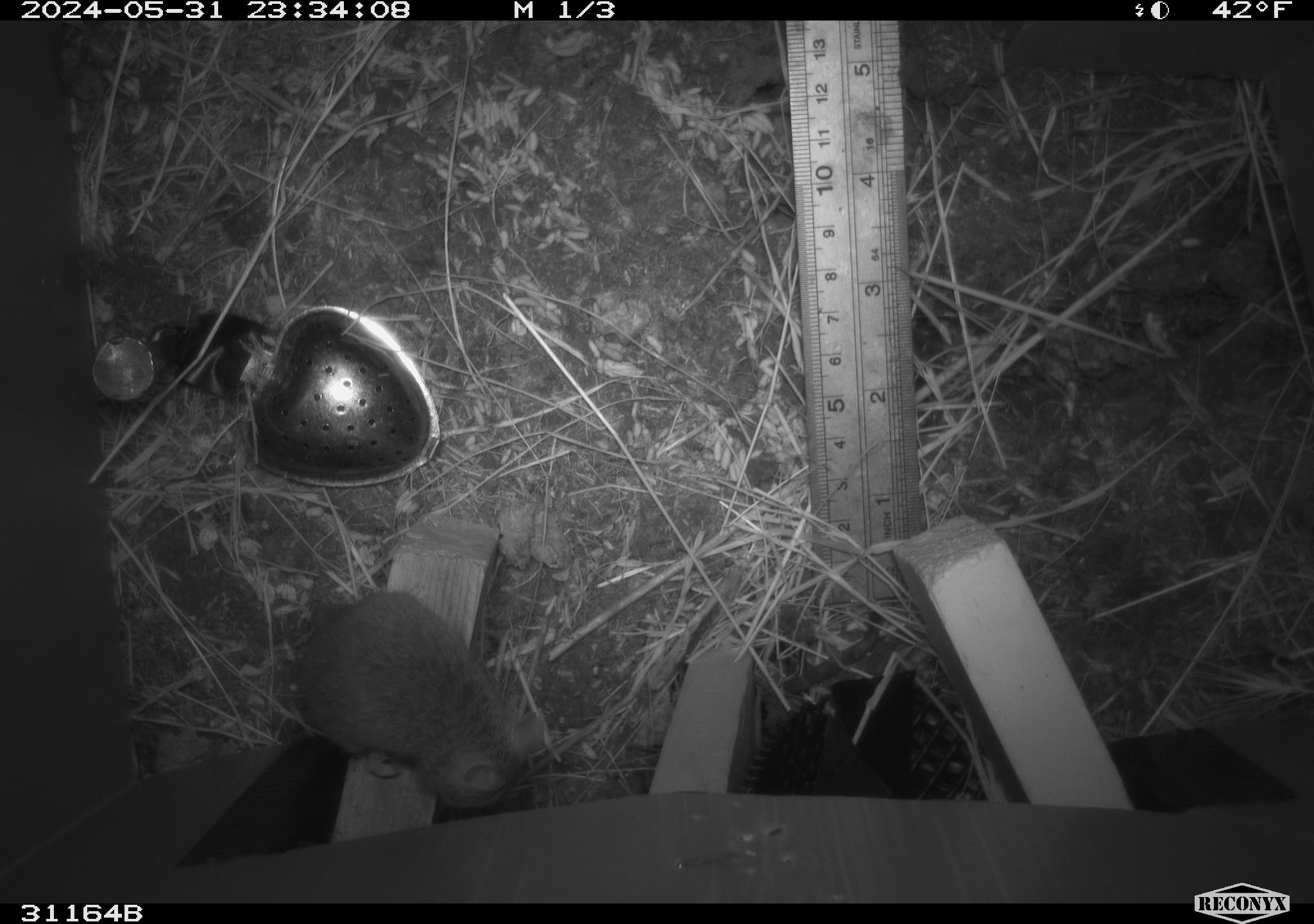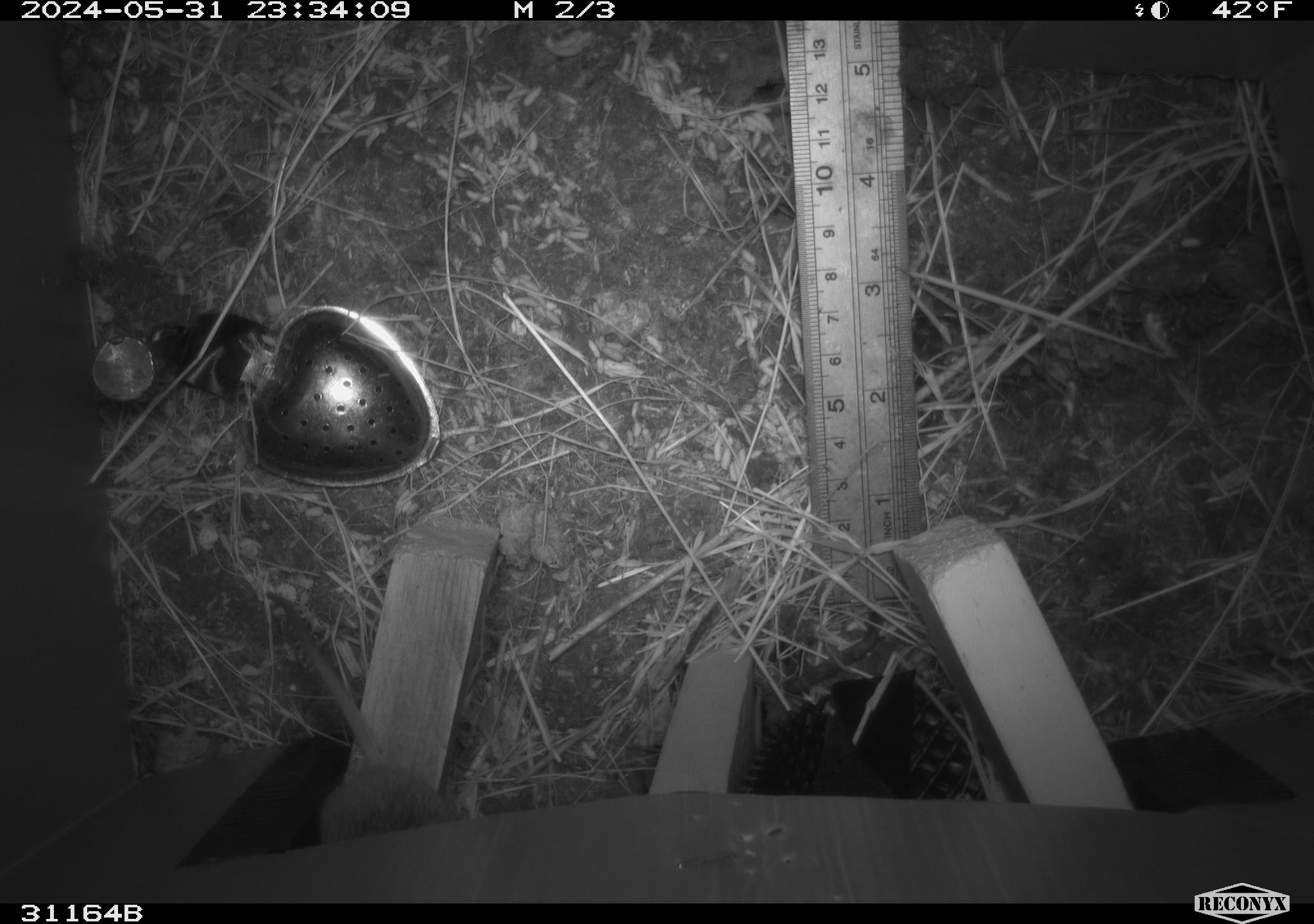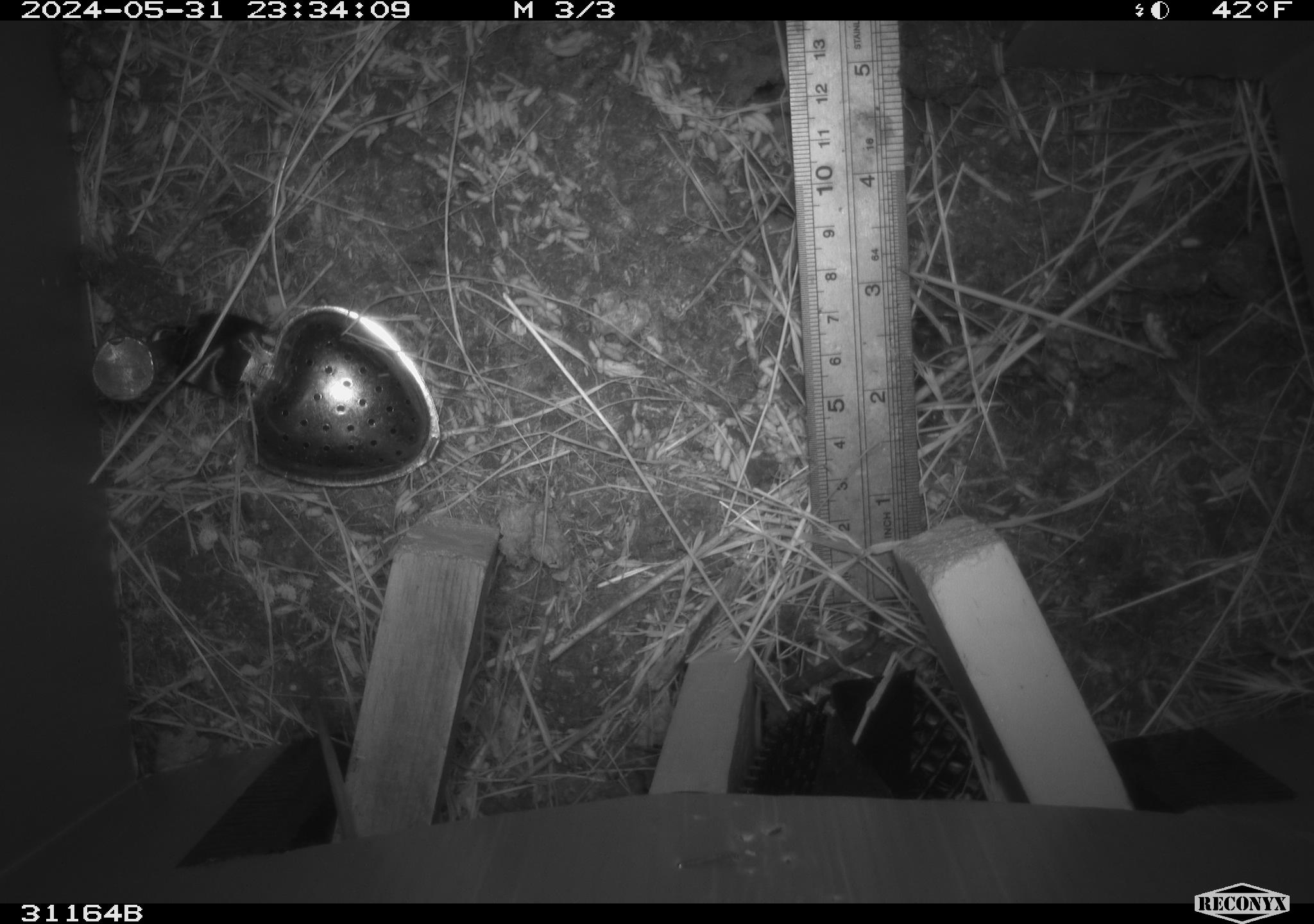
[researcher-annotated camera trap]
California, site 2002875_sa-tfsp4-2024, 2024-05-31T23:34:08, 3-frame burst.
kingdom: Animalia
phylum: Chordata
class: Mammalia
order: Rodentia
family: Muridae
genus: Mus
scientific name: Mus musculus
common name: house mouse